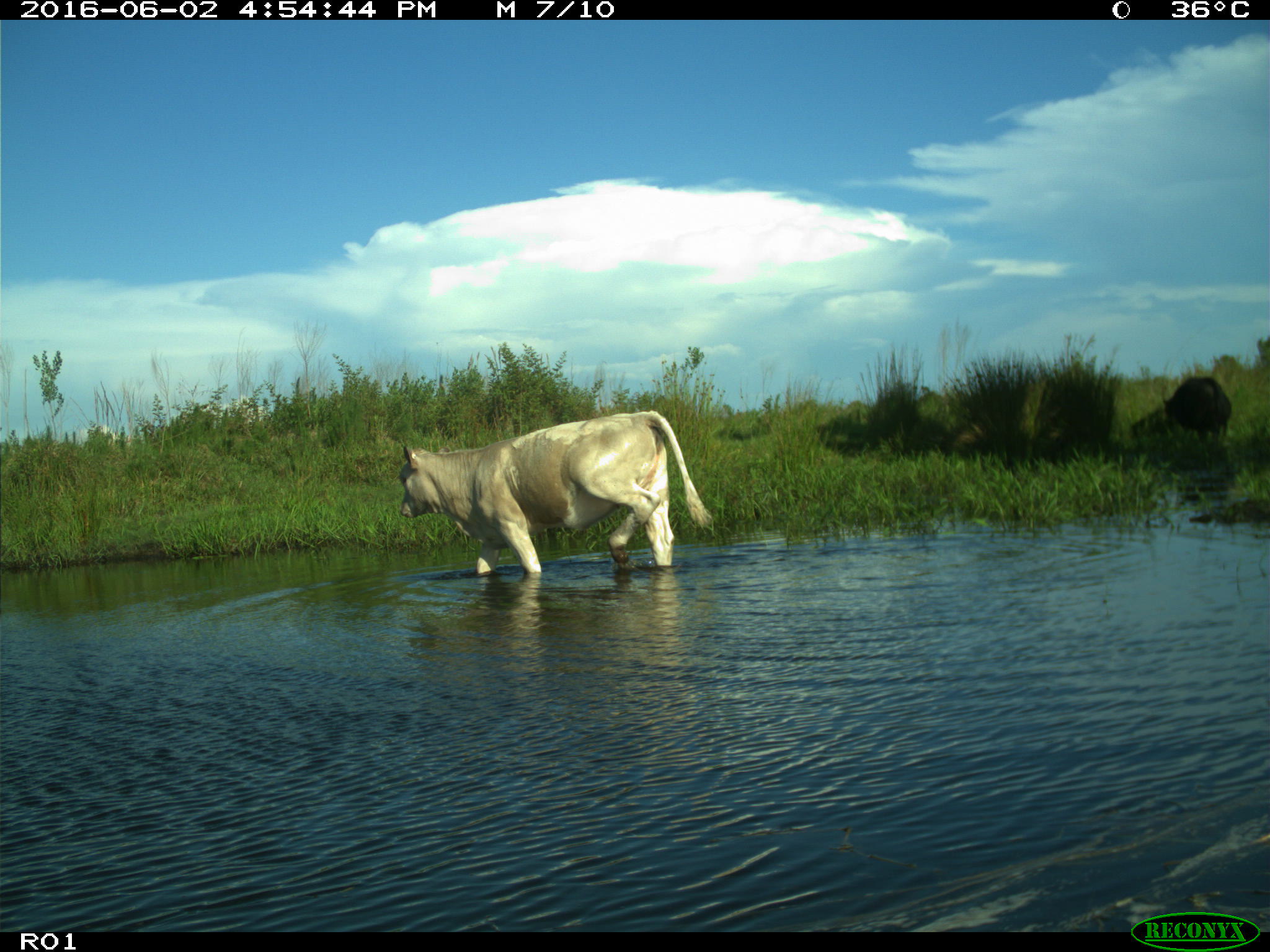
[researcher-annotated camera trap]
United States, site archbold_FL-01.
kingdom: Animalia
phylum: Chordata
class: Mammalia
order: Artiodactyla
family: Bovidae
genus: Bos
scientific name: Bos taurus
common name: domestic cow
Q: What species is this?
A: Bos taurus (domestic cow).